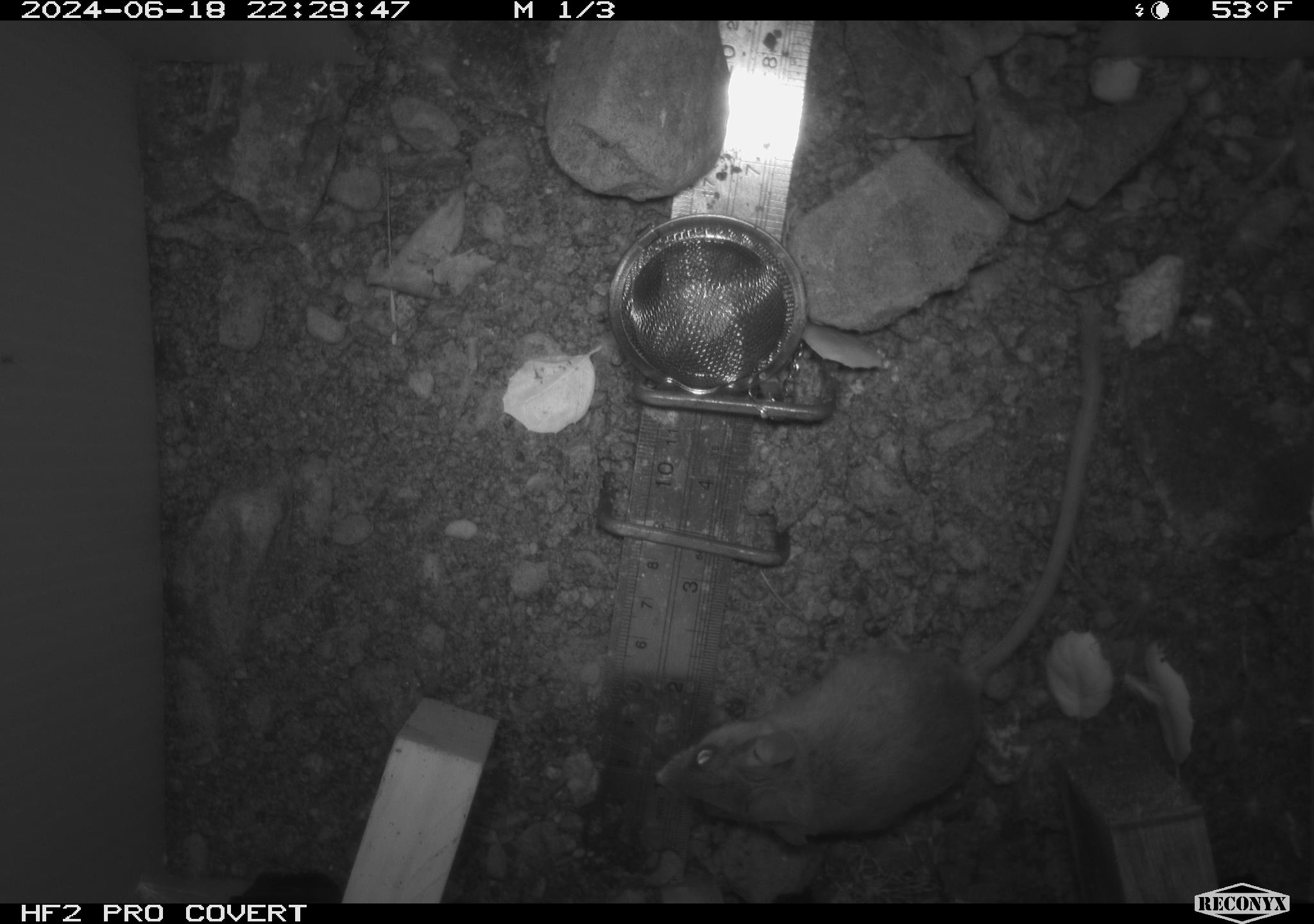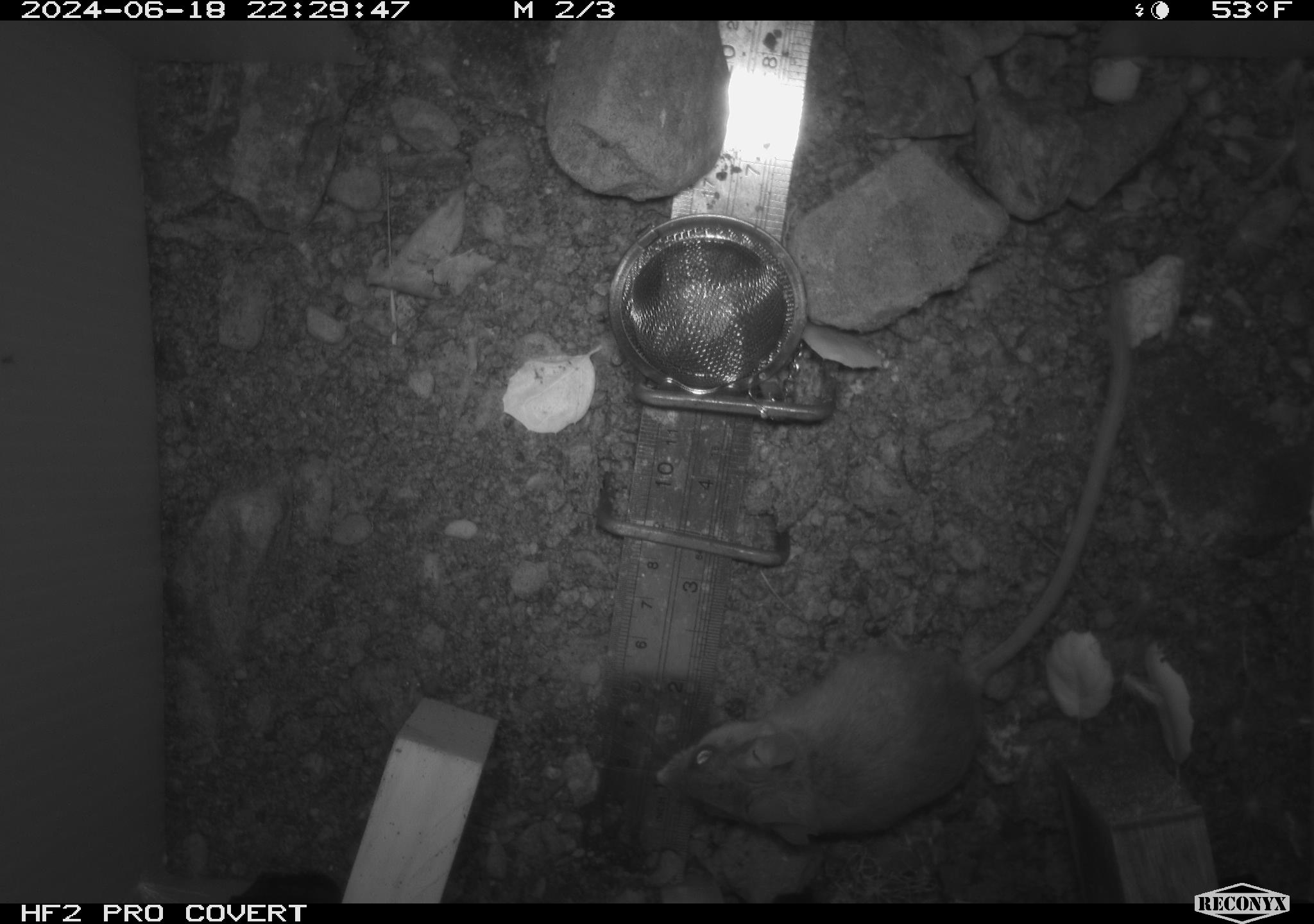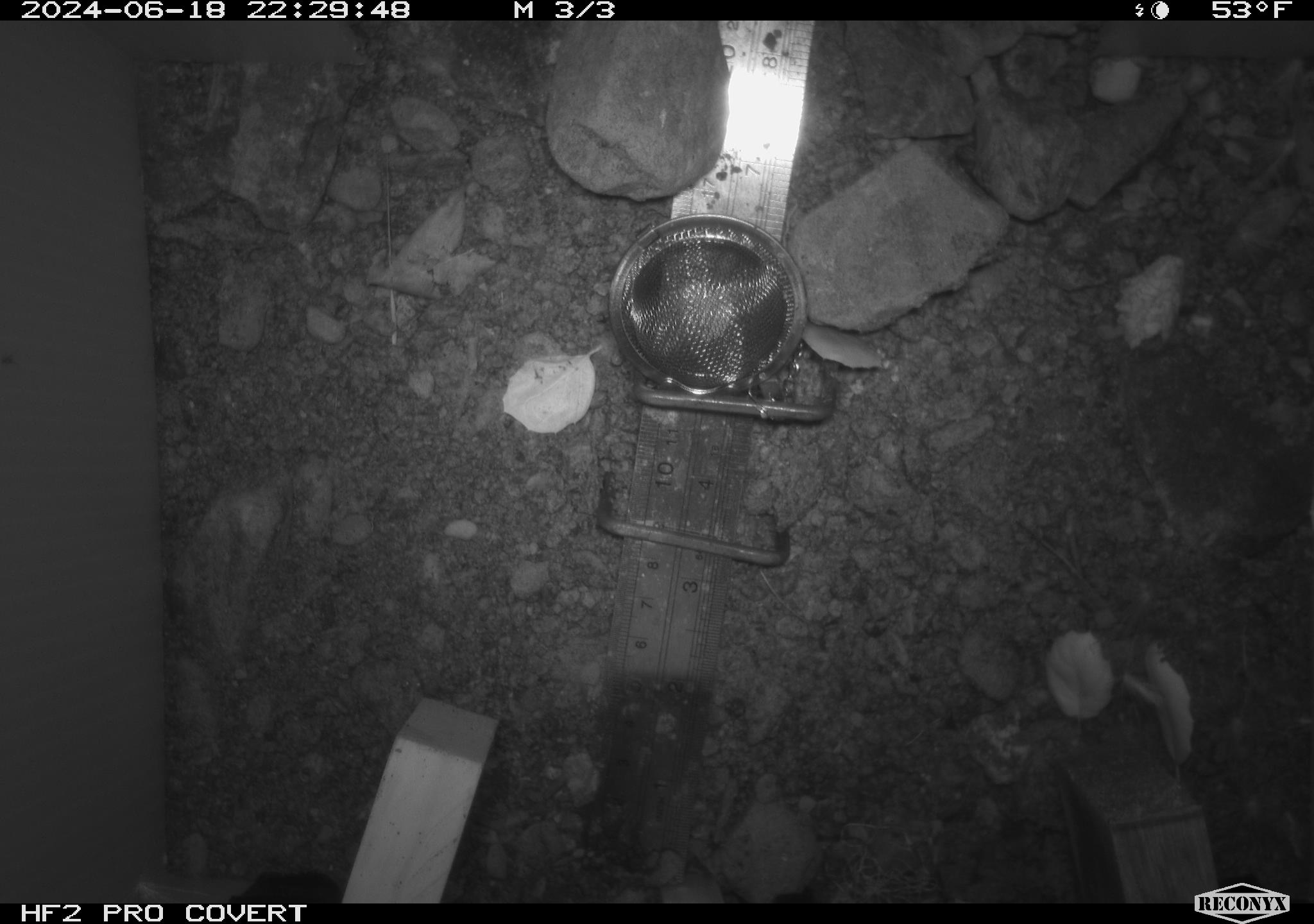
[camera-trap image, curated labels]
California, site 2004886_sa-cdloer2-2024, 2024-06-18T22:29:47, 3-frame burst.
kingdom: Animalia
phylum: Chordata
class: Mammalia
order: Rodentia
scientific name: Rodentia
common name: mouse species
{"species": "mouse species (Rodentia)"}